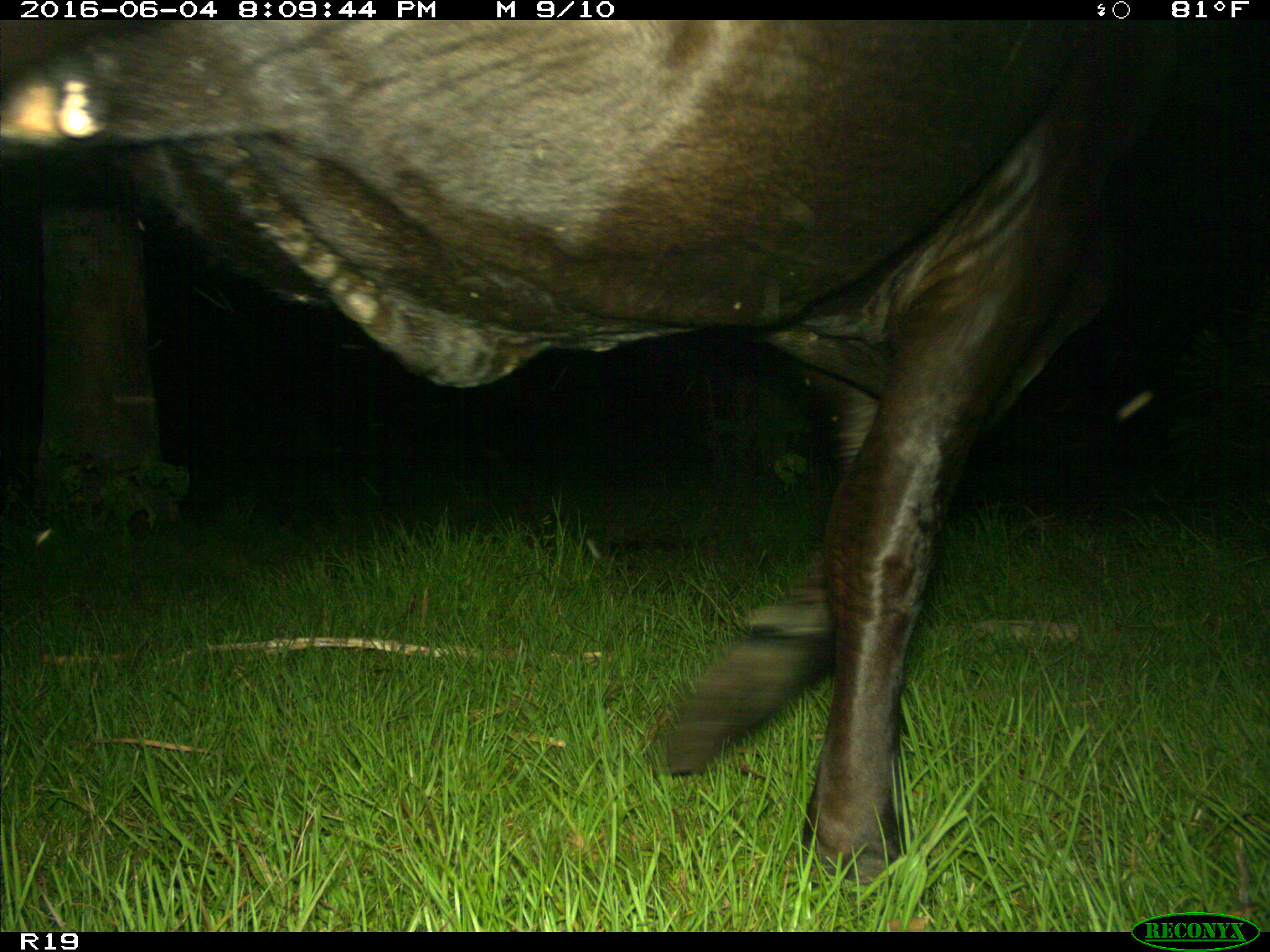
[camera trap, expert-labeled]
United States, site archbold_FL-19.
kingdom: Animalia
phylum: Chordata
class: Mammalia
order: Artiodactyla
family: Bovidae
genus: Bos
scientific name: Bos taurus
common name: domestic cow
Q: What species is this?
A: Bos taurus (domestic cow).